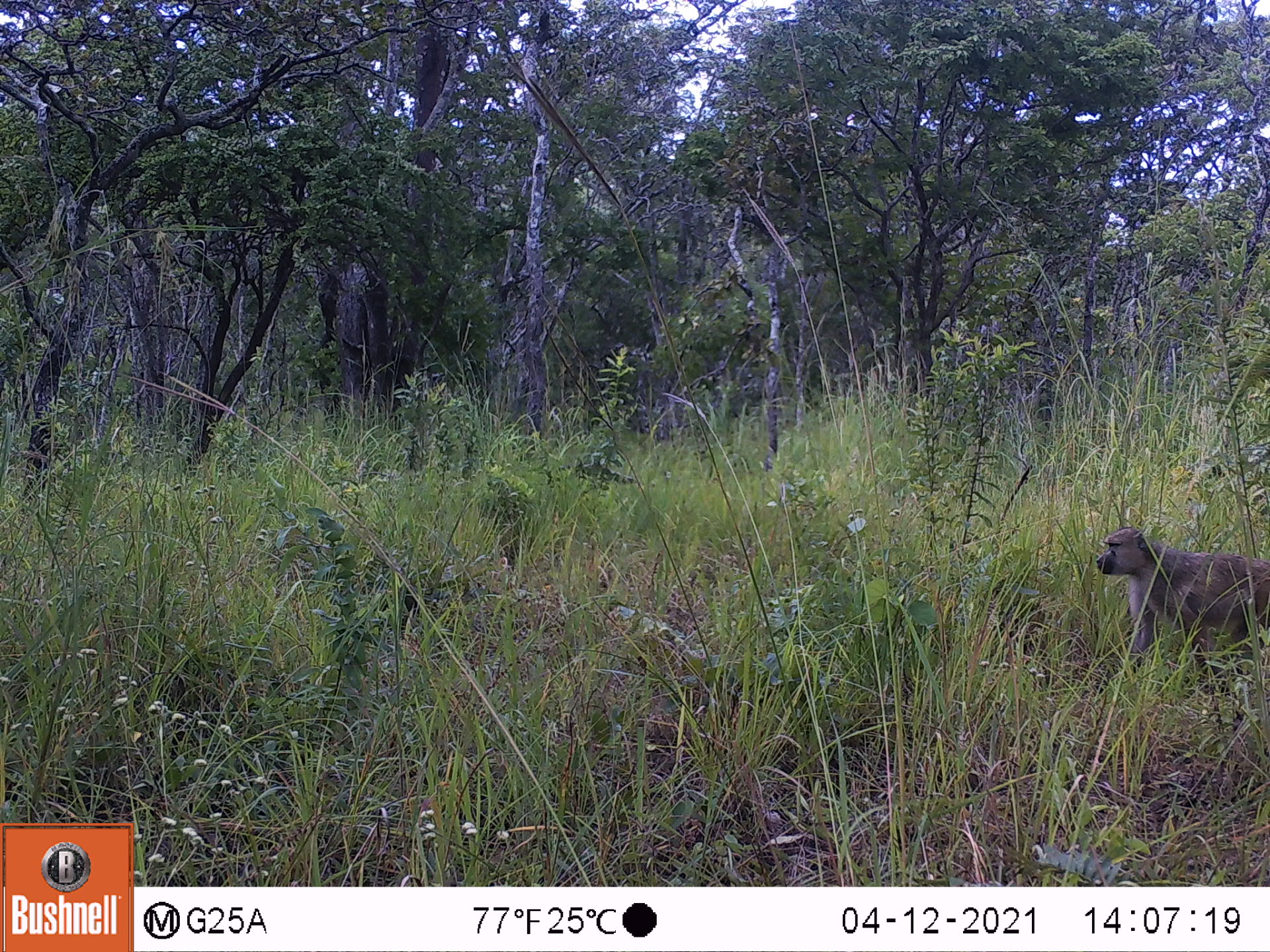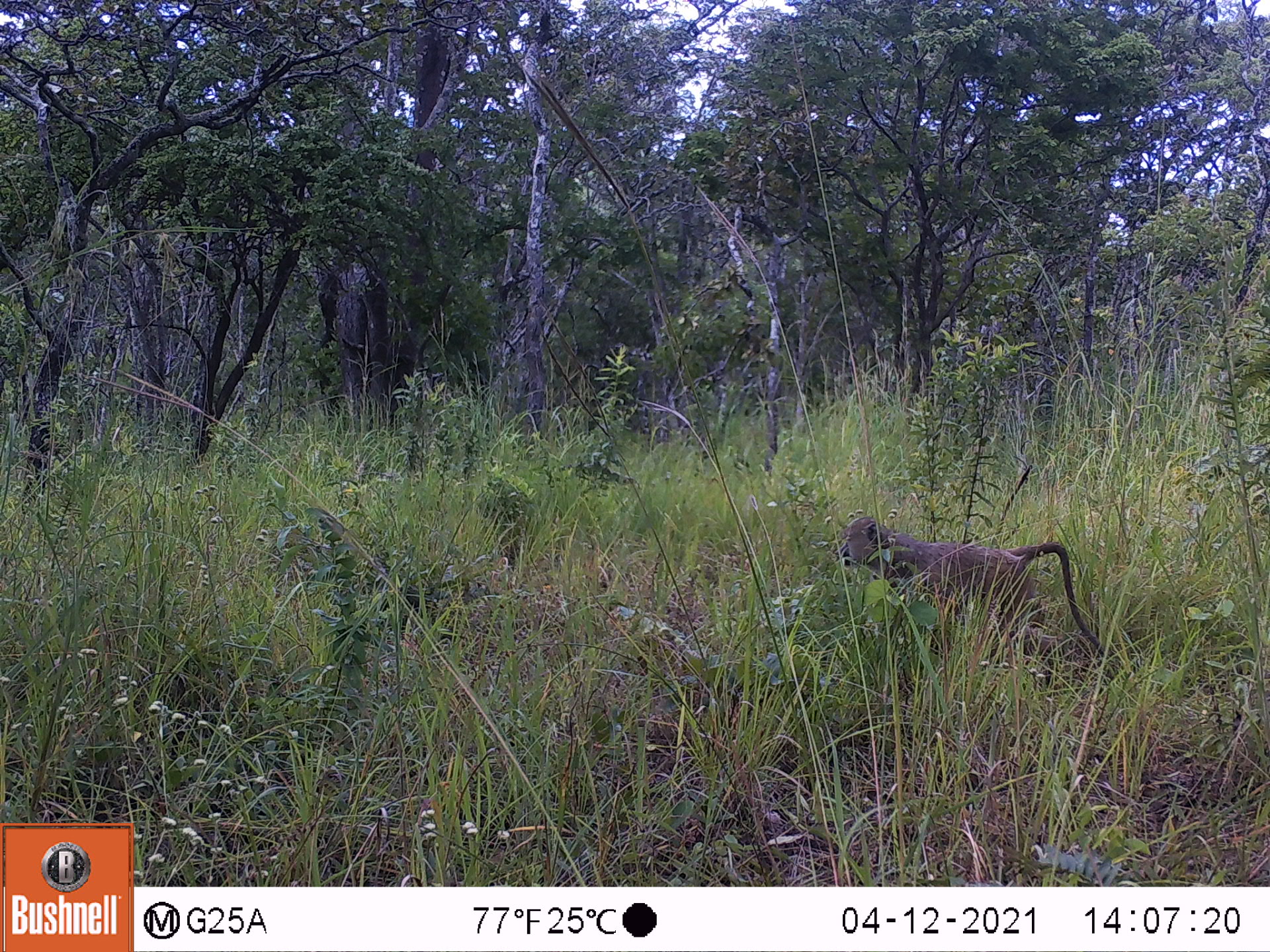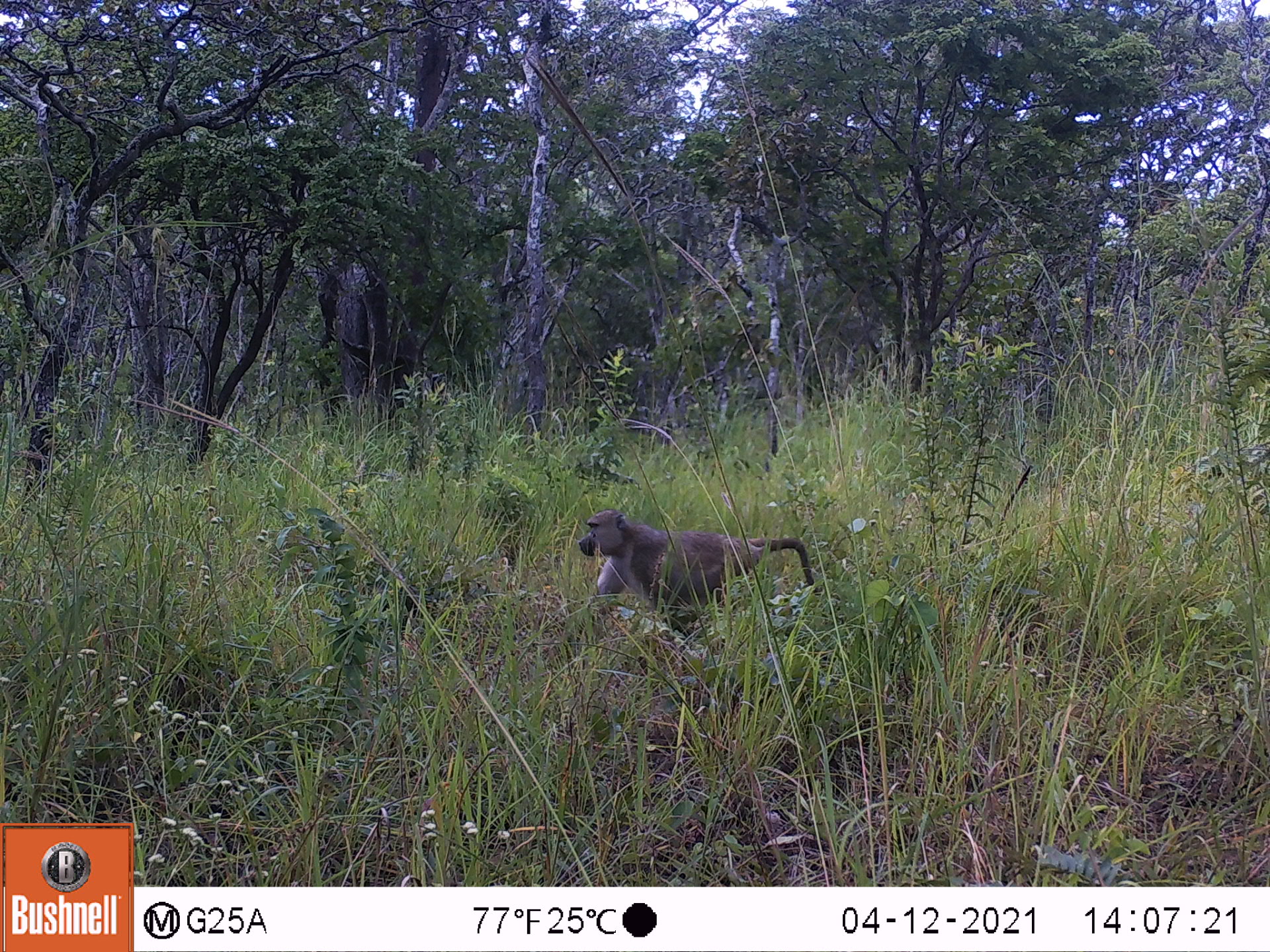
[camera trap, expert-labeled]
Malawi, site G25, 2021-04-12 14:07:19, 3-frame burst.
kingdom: Animalia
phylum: Chordata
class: Mammalia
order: Primates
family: Cercopithecidae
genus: Papio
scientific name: Papio cynocephalus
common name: yellow baboon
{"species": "yellow baboon (Papio cynocephalus)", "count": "1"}